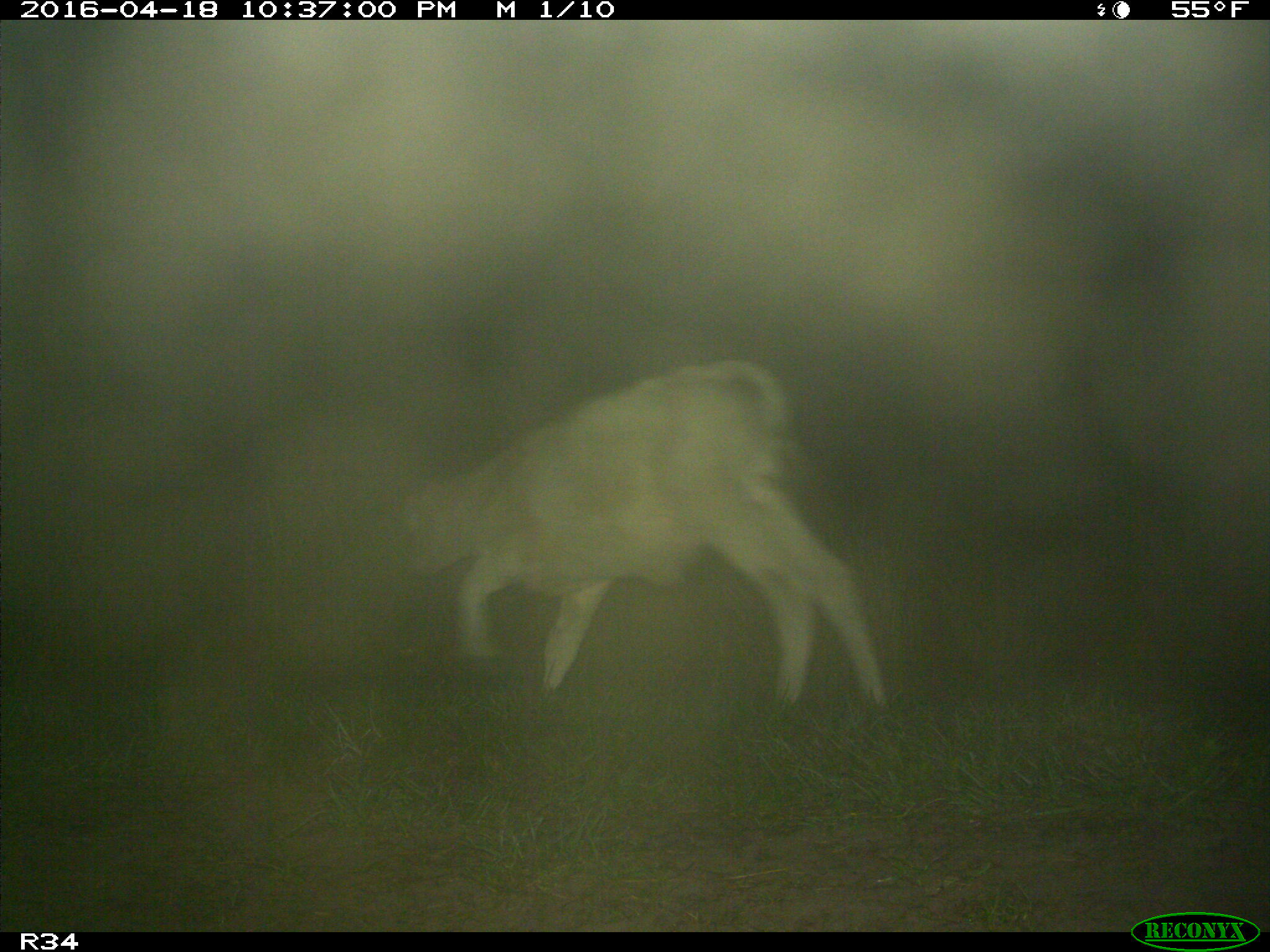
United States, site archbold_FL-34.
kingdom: Animalia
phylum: Chordata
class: Mammalia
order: Artiodactyla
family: Bovidae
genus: Bos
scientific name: Bos taurus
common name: domestic cow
Bos taurus (domestic cow).